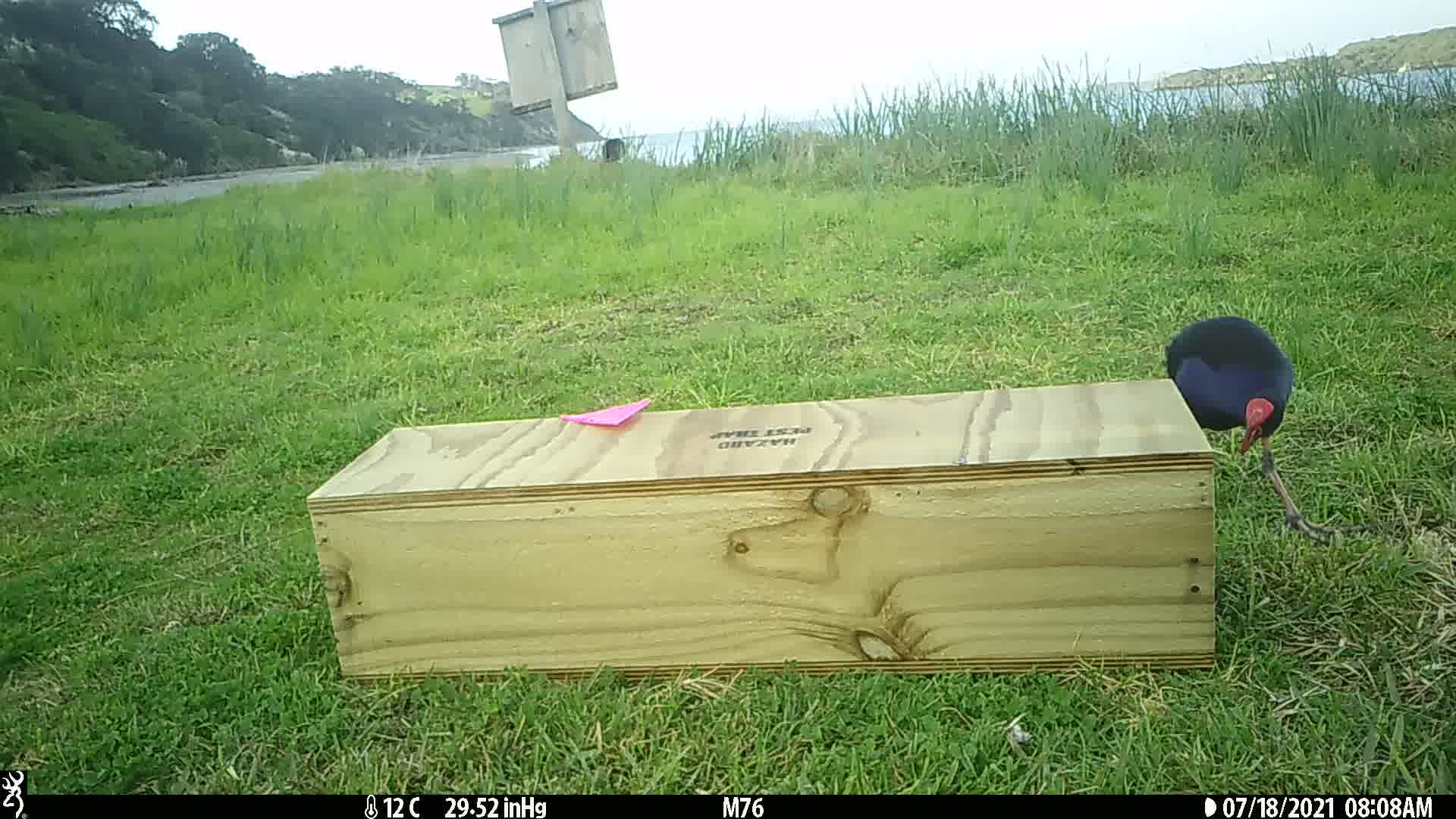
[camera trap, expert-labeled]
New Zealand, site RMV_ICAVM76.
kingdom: Animalia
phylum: Chordata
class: Aves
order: Gruiformes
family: Rallidae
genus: Porphyrio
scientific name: Porphyrio melanotus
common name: australasian swamphen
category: pukeko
Pukeko (australasian swamphen) (Porphyrio melanotus).